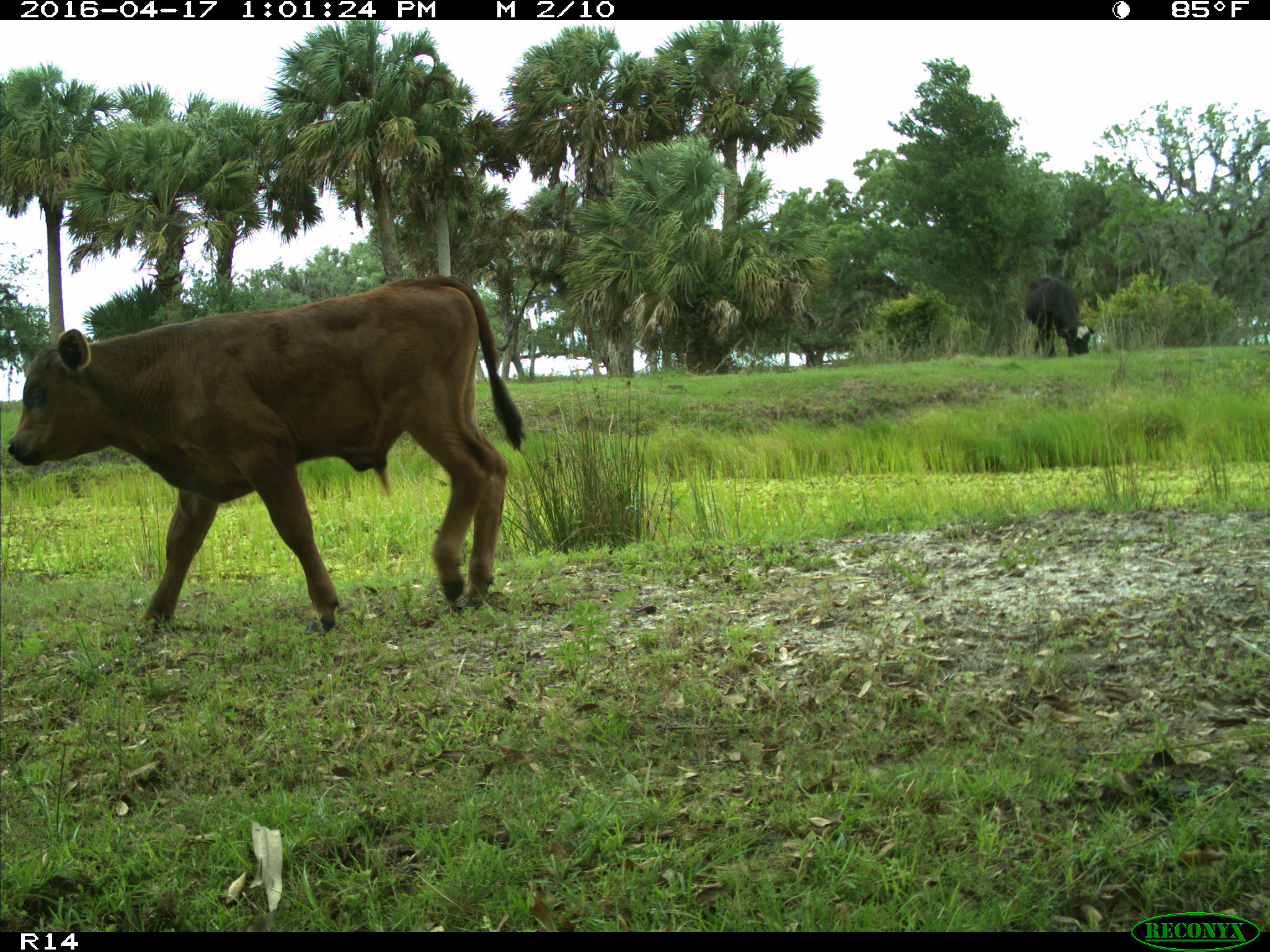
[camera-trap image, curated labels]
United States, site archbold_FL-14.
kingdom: Animalia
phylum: Chordata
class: Mammalia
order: Artiodactyla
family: Bovidae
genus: Bos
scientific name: Bos taurus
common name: domestic cow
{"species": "Bos taurus (domestic cow)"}